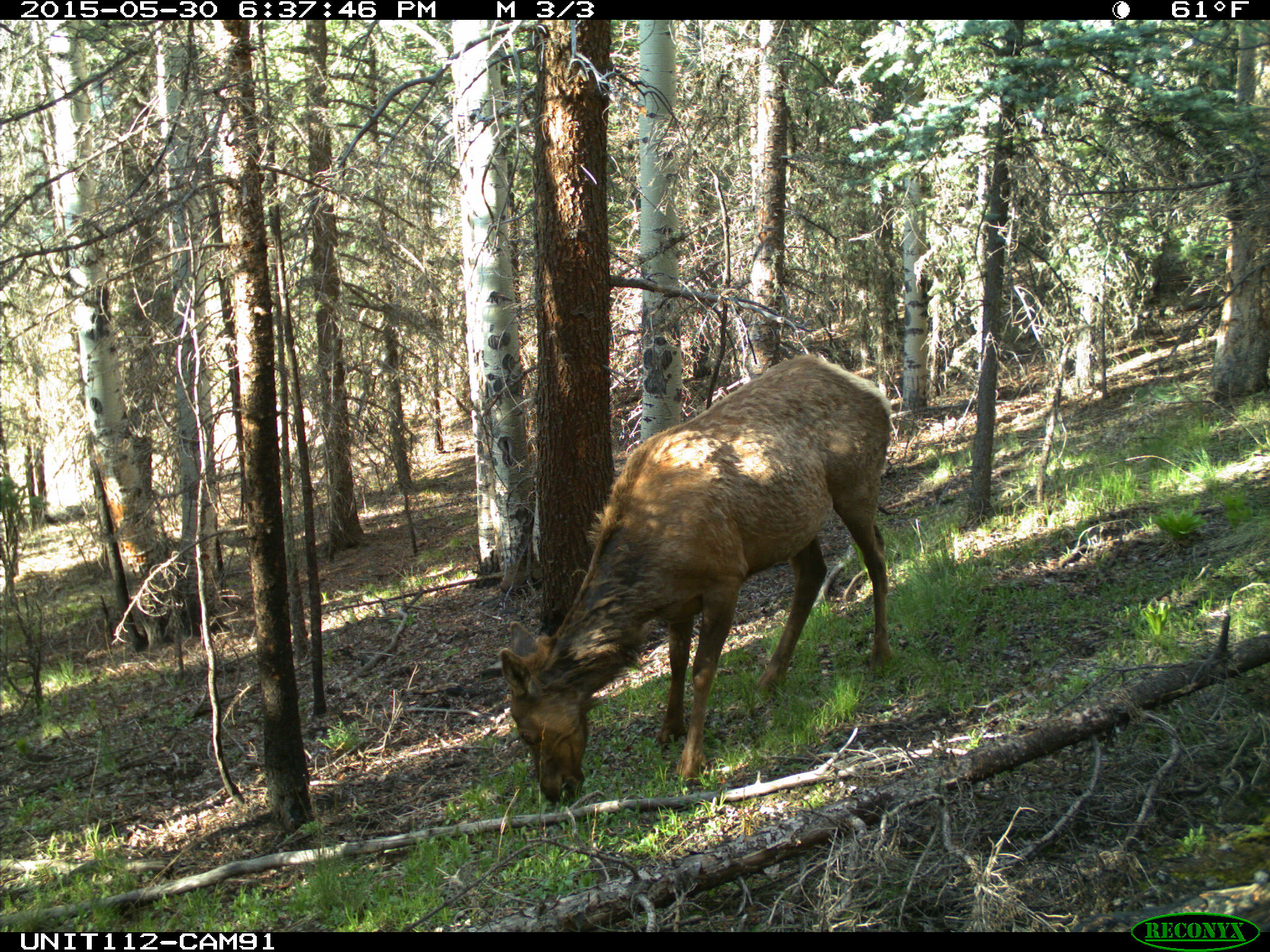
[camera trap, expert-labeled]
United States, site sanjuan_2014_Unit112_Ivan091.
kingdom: Animalia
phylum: Chordata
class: Mammalia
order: Artiodactyla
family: Cervidae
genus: Cervus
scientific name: Cervus elaphus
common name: red deer